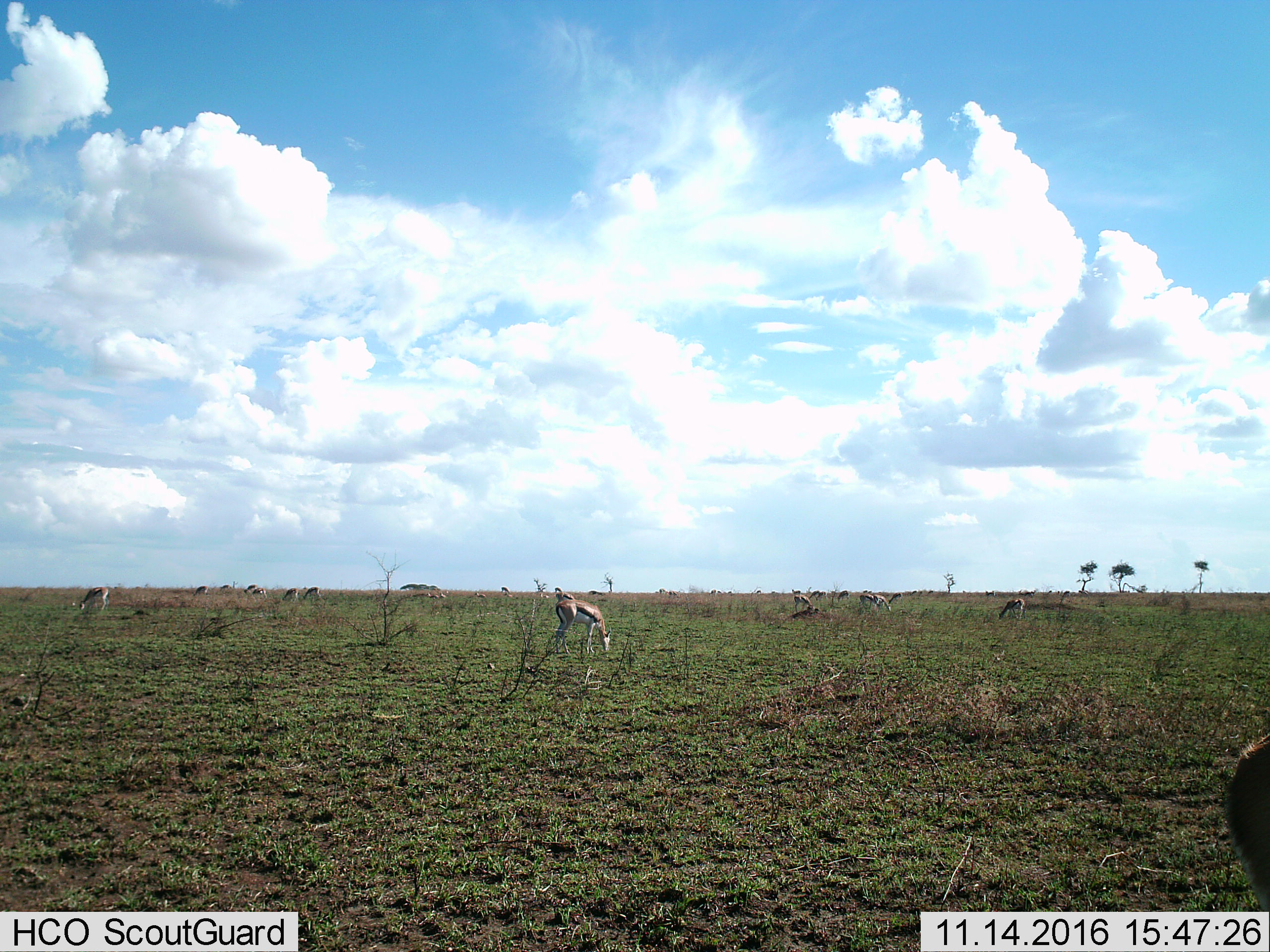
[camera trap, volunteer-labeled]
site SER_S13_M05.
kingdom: Animalia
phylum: Chordata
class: Mammalia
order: Artiodactyla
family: Bovidae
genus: Eudorcas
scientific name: Eudorcas thomsonii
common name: thomson's gazelle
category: gazellethomsons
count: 11-50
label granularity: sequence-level